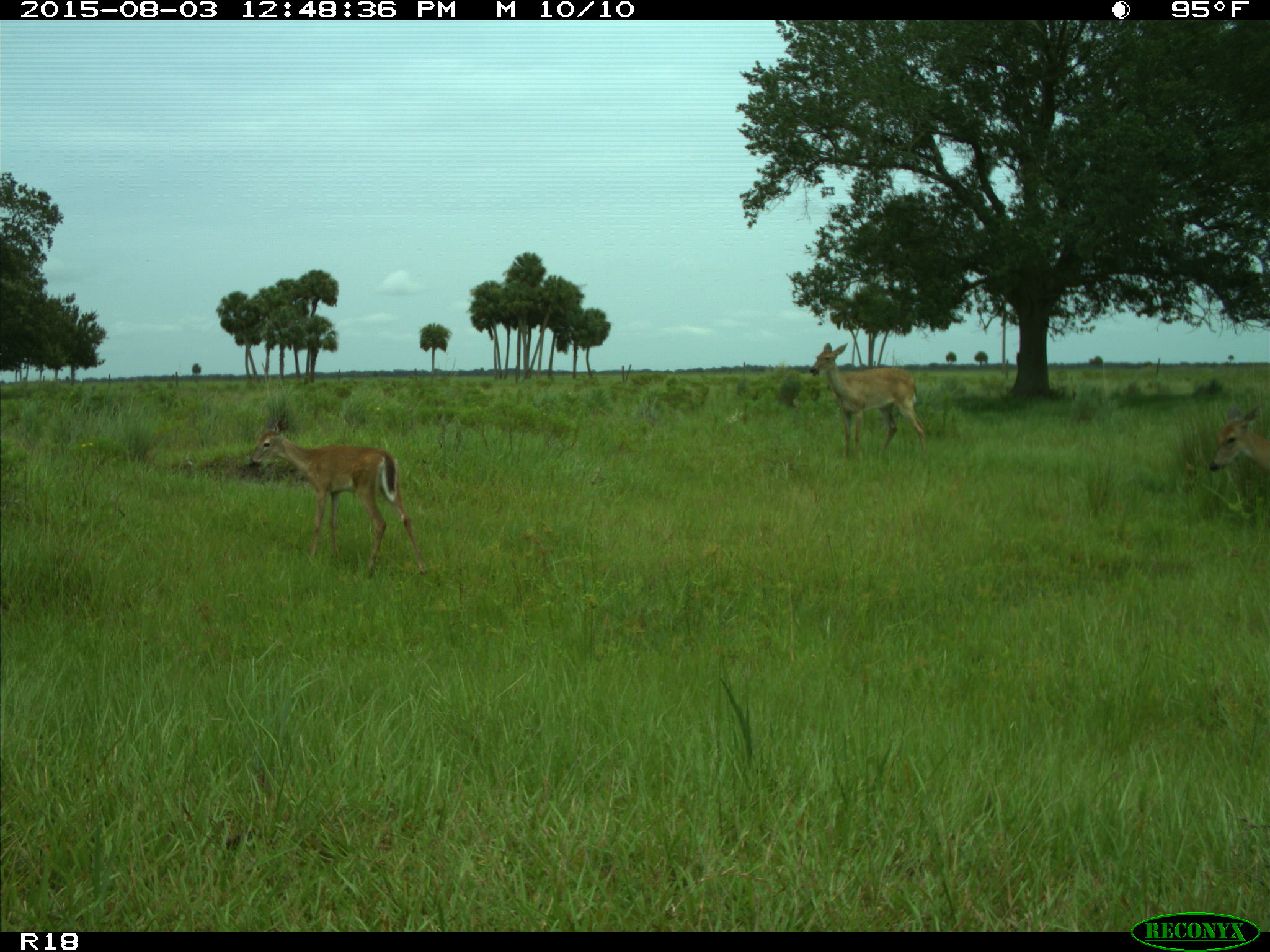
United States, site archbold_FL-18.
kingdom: Animalia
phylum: Chordata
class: Mammalia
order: Artiodactyla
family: Cervidae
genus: Odocoileus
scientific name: Odocoileus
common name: deer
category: unidentified deer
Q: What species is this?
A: Unidentified deer (deer) (Odocoileus).